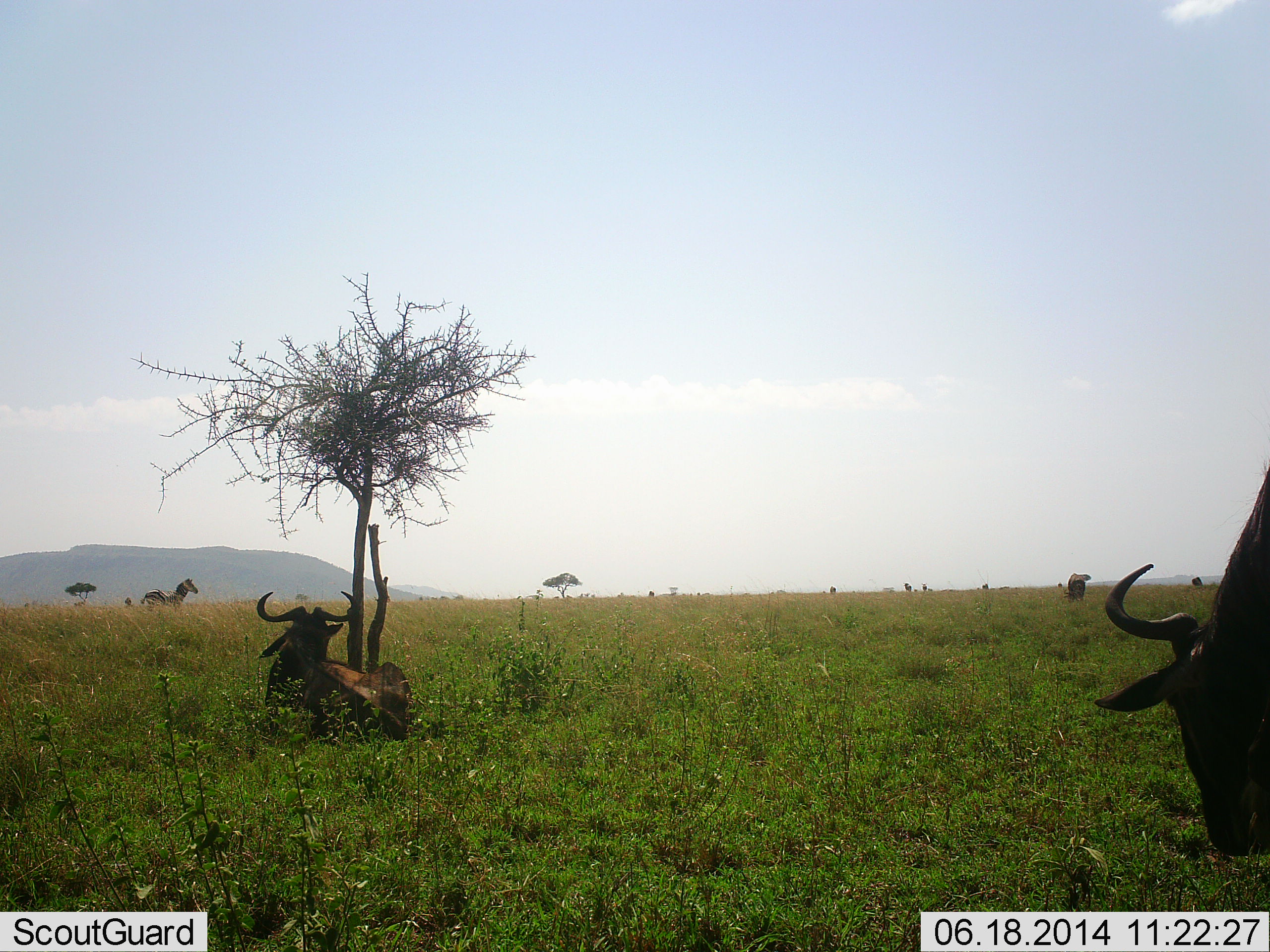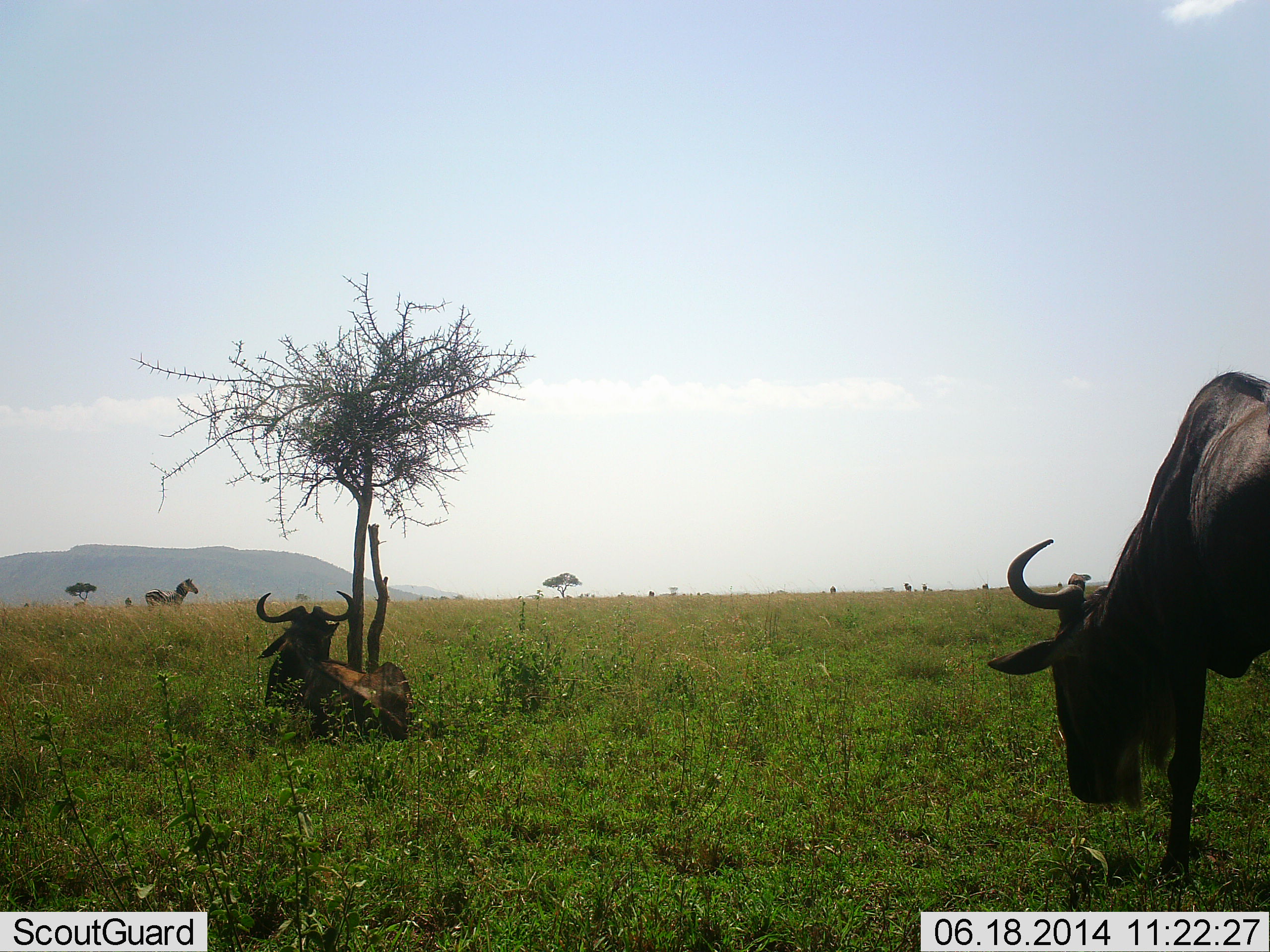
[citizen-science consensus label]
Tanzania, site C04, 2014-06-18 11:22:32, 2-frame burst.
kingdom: Animalia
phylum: Chordata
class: Mammalia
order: Artiodactyla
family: Bovidae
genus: Connochaetes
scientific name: Connochaetes taurinus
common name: blue wildebeest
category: wildebeest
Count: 2.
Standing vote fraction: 44%.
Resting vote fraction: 100%.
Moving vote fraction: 19%.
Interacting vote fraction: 0%.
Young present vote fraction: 0%.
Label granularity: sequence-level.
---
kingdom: Animalia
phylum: Chordata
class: Mammalia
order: Perissodactyla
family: Equidae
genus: Equus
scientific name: Equus quagga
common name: plains zebra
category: zebra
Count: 1.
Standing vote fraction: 100%.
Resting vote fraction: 9%.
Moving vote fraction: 0%.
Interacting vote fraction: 0%.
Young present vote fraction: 0%.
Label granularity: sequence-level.